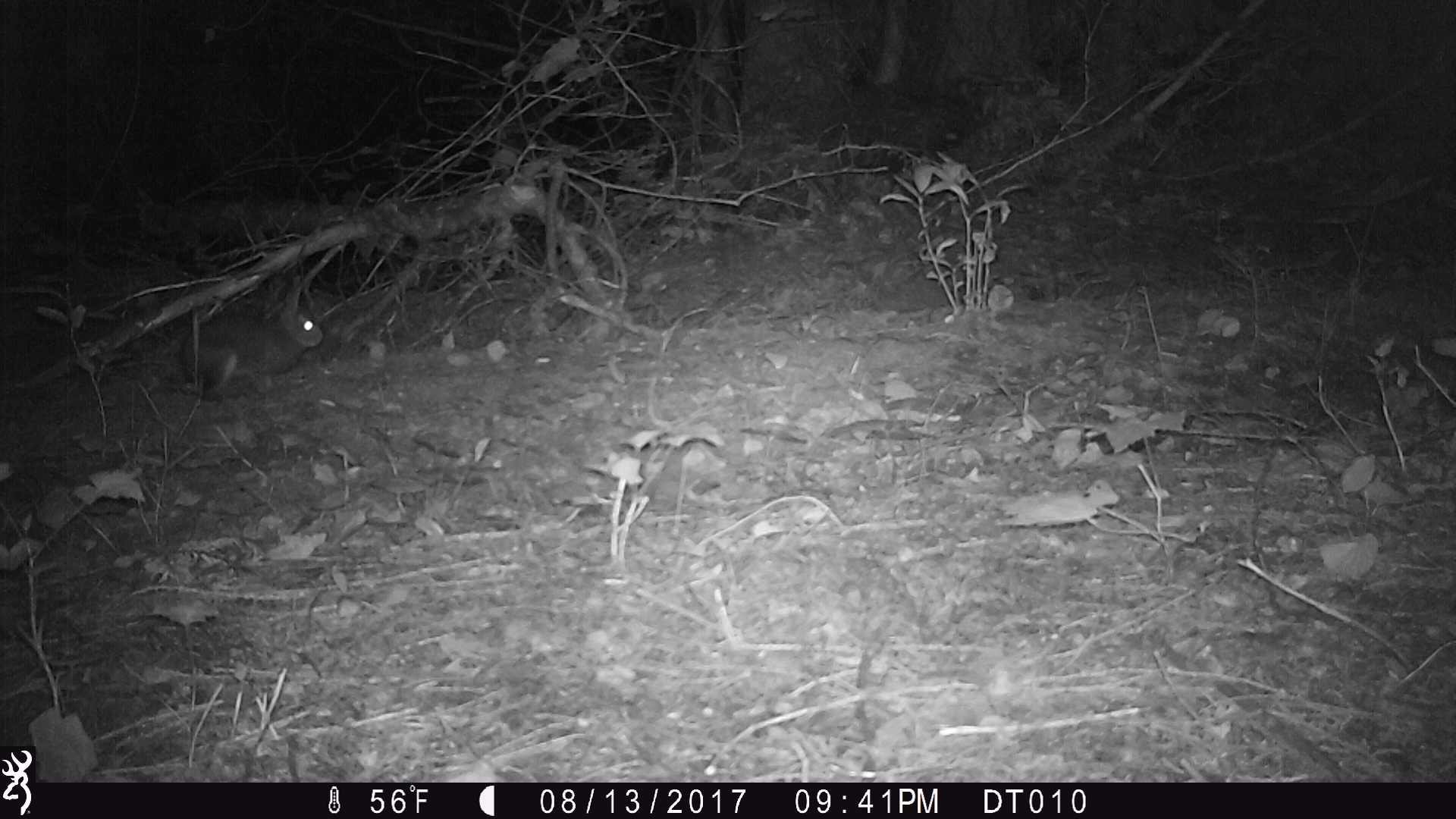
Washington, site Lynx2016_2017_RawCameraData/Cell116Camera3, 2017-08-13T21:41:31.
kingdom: Animalia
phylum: Chordata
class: Mammalia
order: Lagomorpha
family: Leporidae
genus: Lepus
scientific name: Lepus americanus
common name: snowshoe hare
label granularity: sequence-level